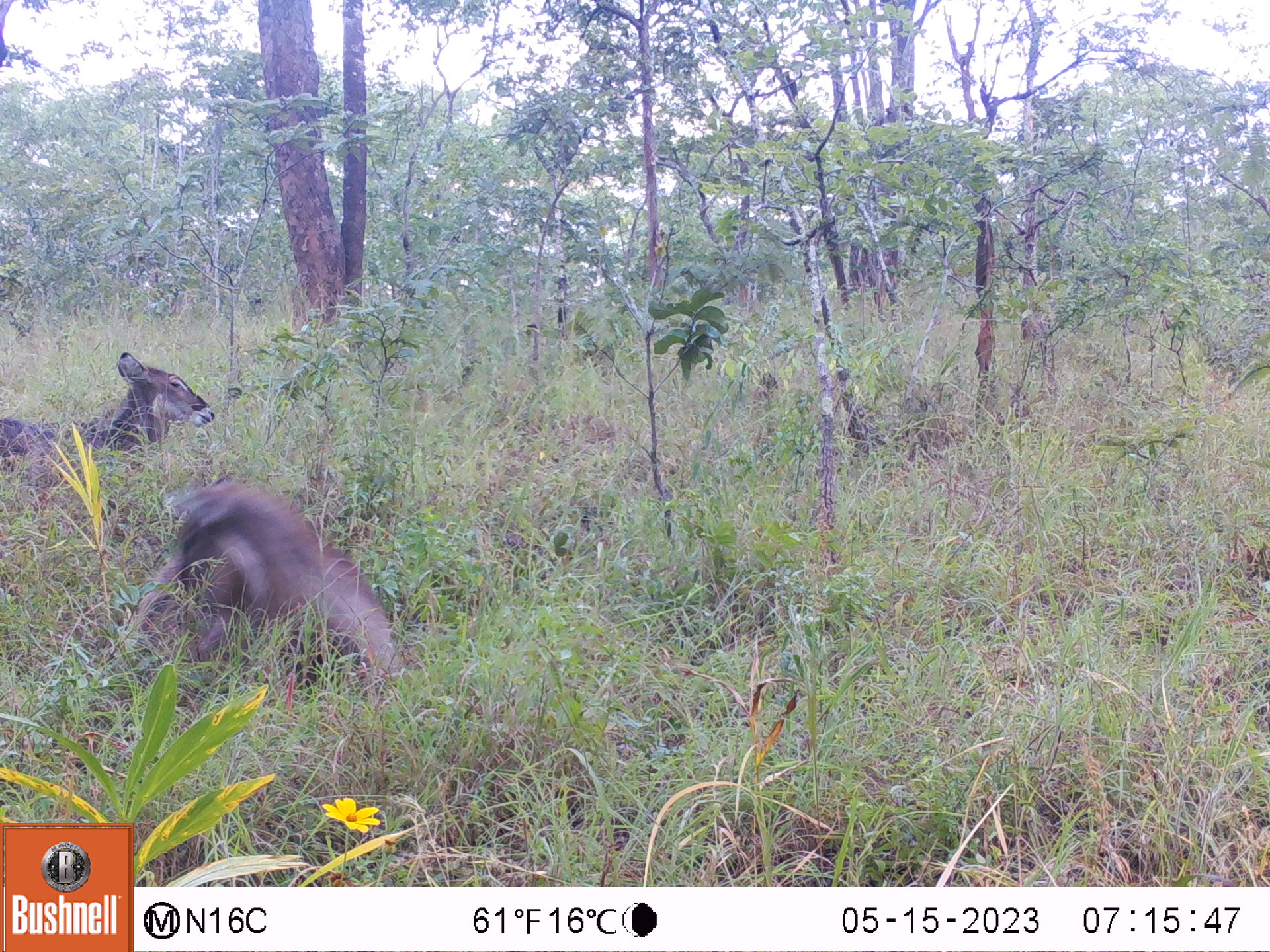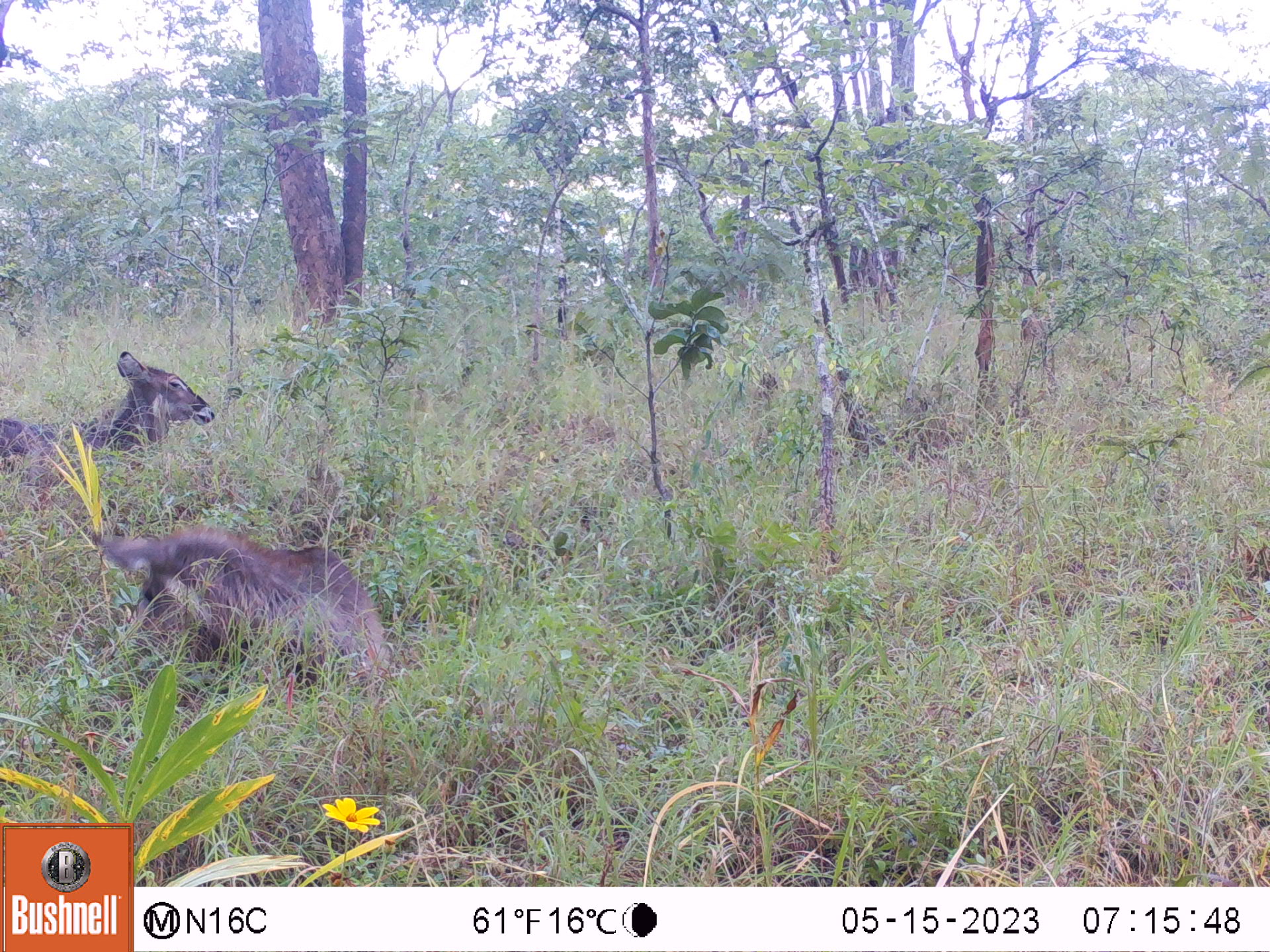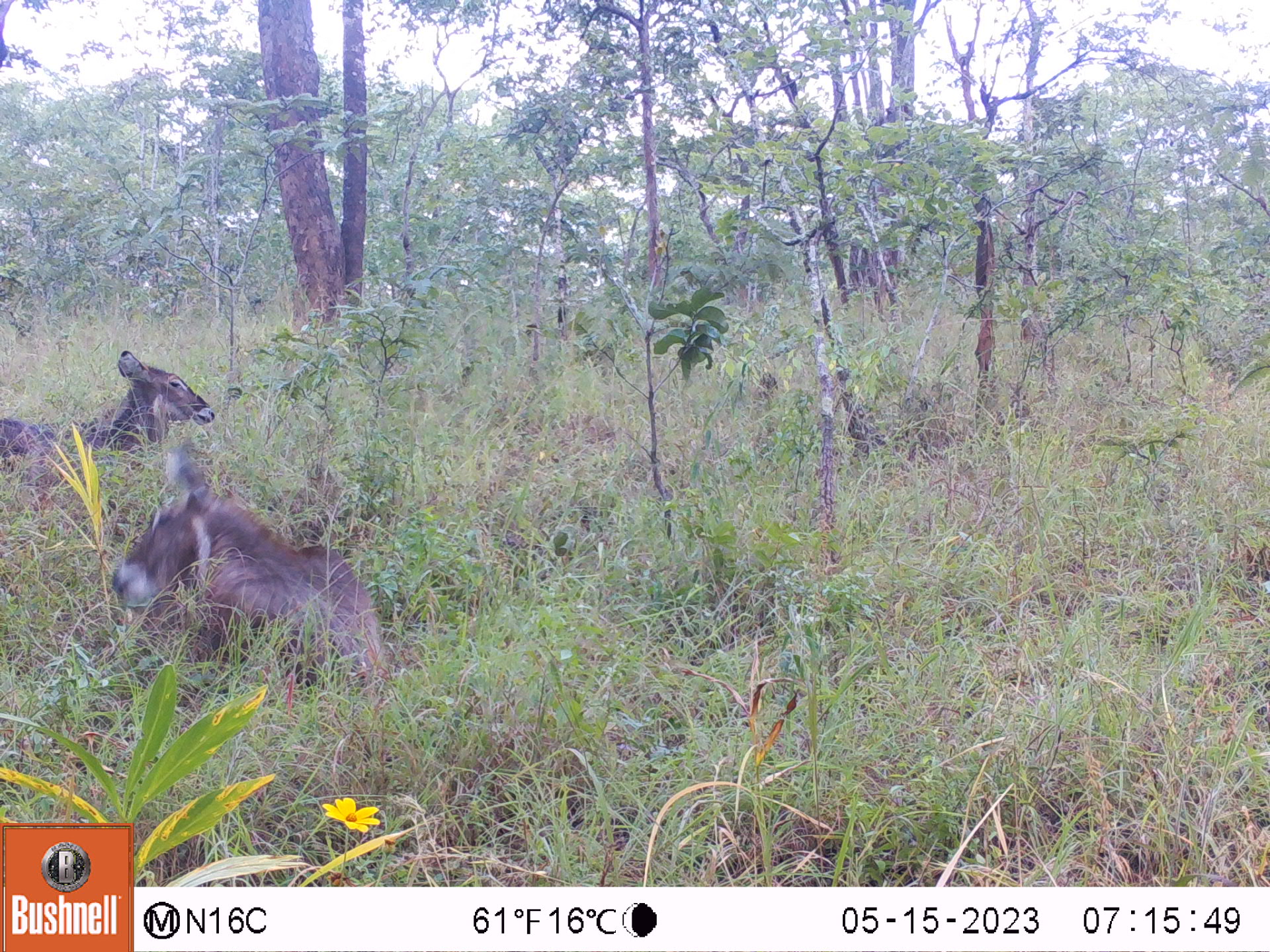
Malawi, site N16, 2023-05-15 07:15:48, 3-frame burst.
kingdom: Animalia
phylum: Chordata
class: Mammalia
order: Artiodactyla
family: Bovidae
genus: Kobus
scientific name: Kobus ellipsiprymnus ellipsiprymnus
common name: common waterbuck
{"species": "common waterbuck (Kobus ellipsiprymnus ellipsiprymnus)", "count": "2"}